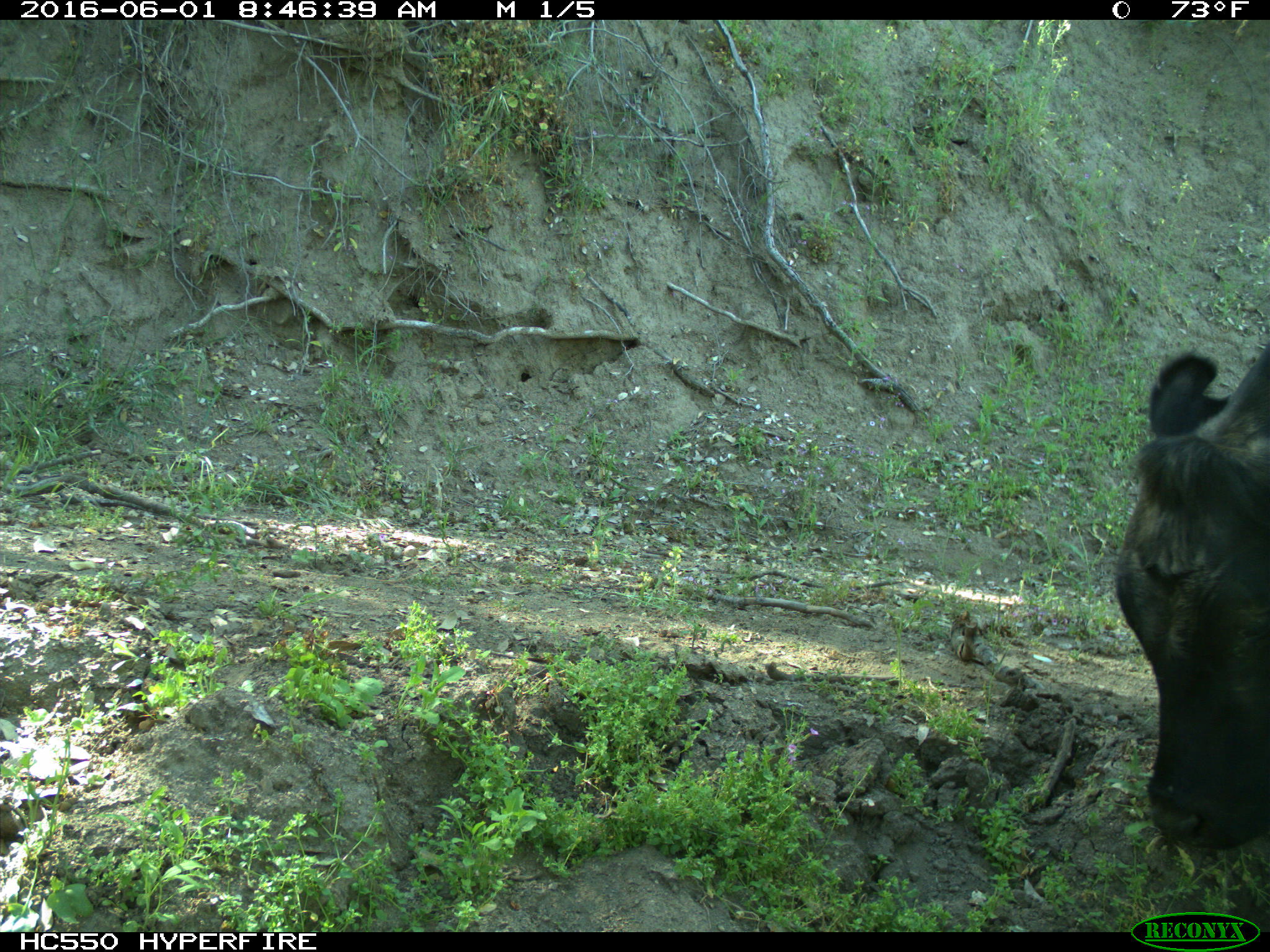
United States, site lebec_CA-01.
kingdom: Animalia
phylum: Chordata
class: Mammalia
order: Artiodactyla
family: Bovidae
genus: Bos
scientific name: Bos taurus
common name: domestic cow